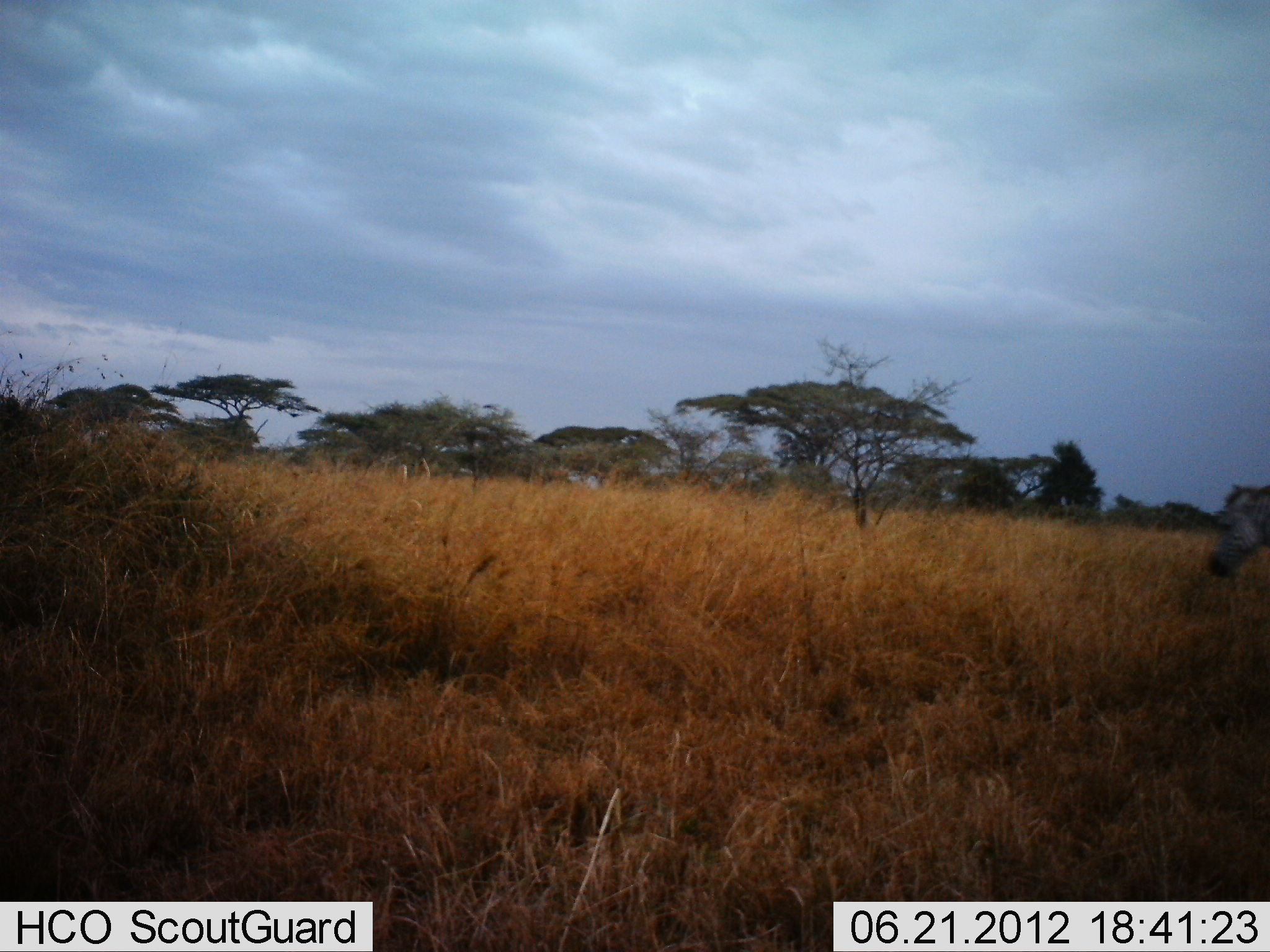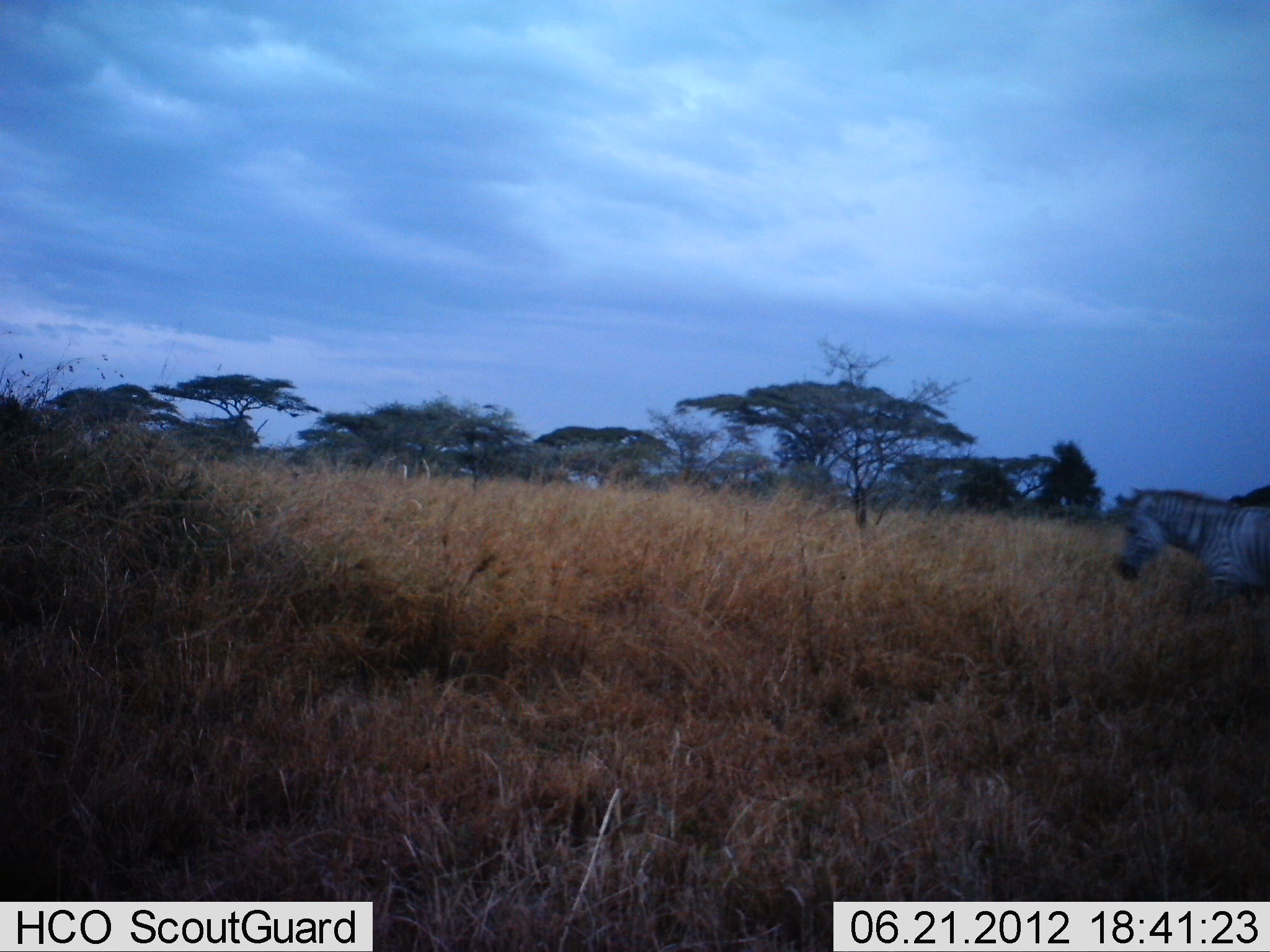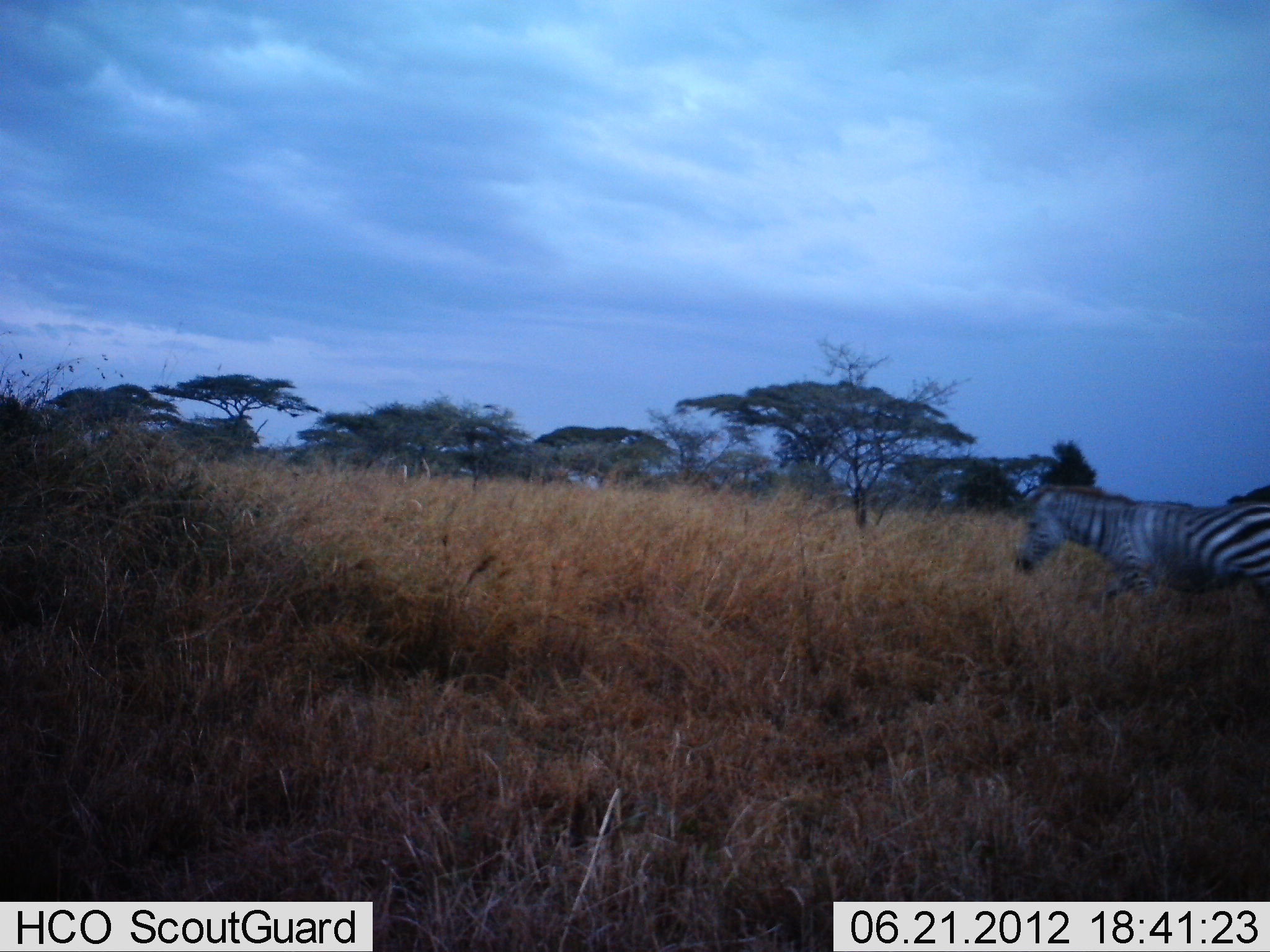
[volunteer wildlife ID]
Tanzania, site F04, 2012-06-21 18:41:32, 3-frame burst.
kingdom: Animalia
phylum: Chordata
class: Mammalia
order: Perissodactyla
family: Equidae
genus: Equus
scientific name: Equus quagga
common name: plains zebra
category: zebra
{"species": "zebra (plains zebra) (Equus quagga)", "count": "1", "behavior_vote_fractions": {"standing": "0%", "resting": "0%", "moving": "100%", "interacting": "0%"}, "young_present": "0%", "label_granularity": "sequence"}